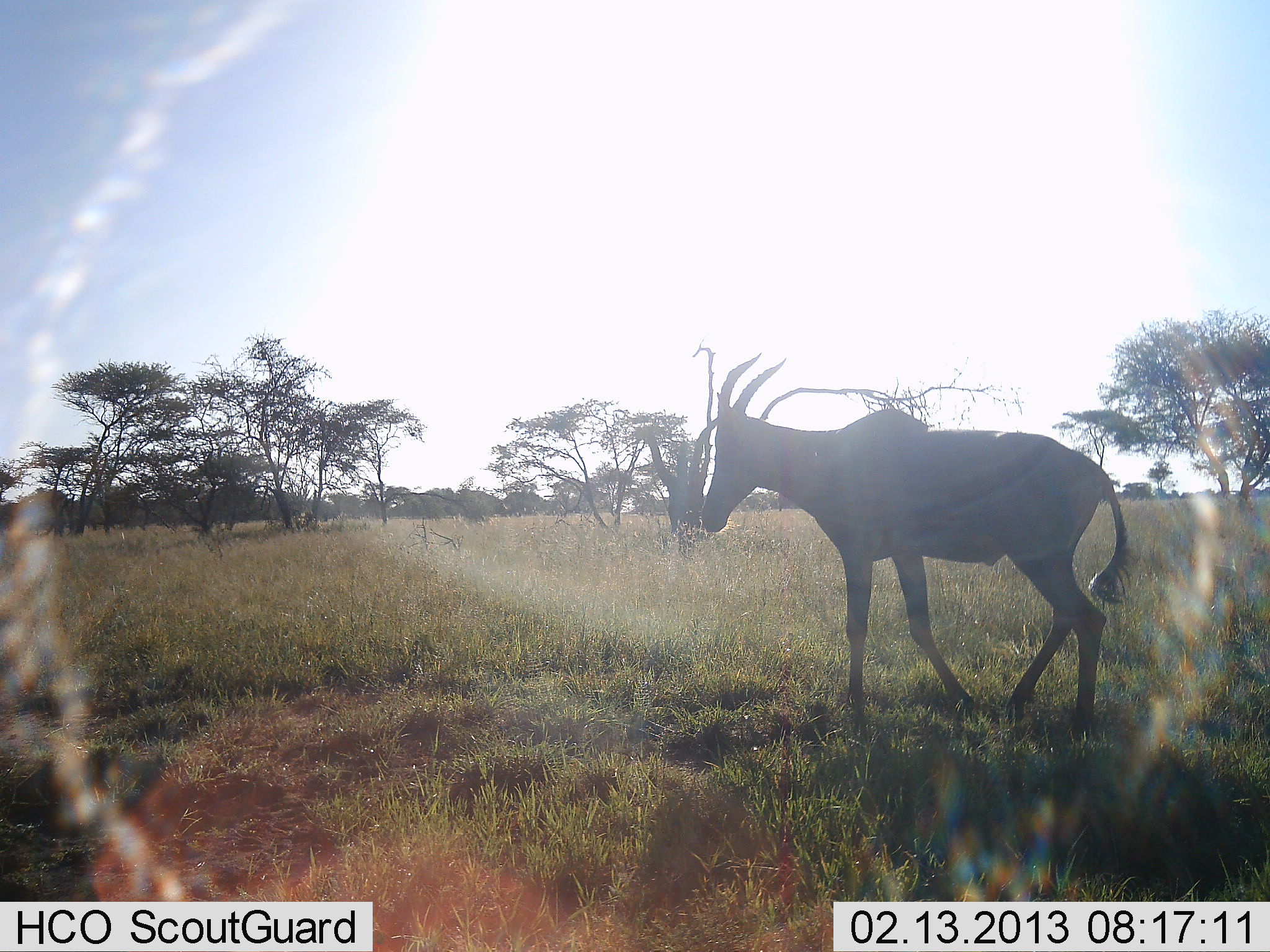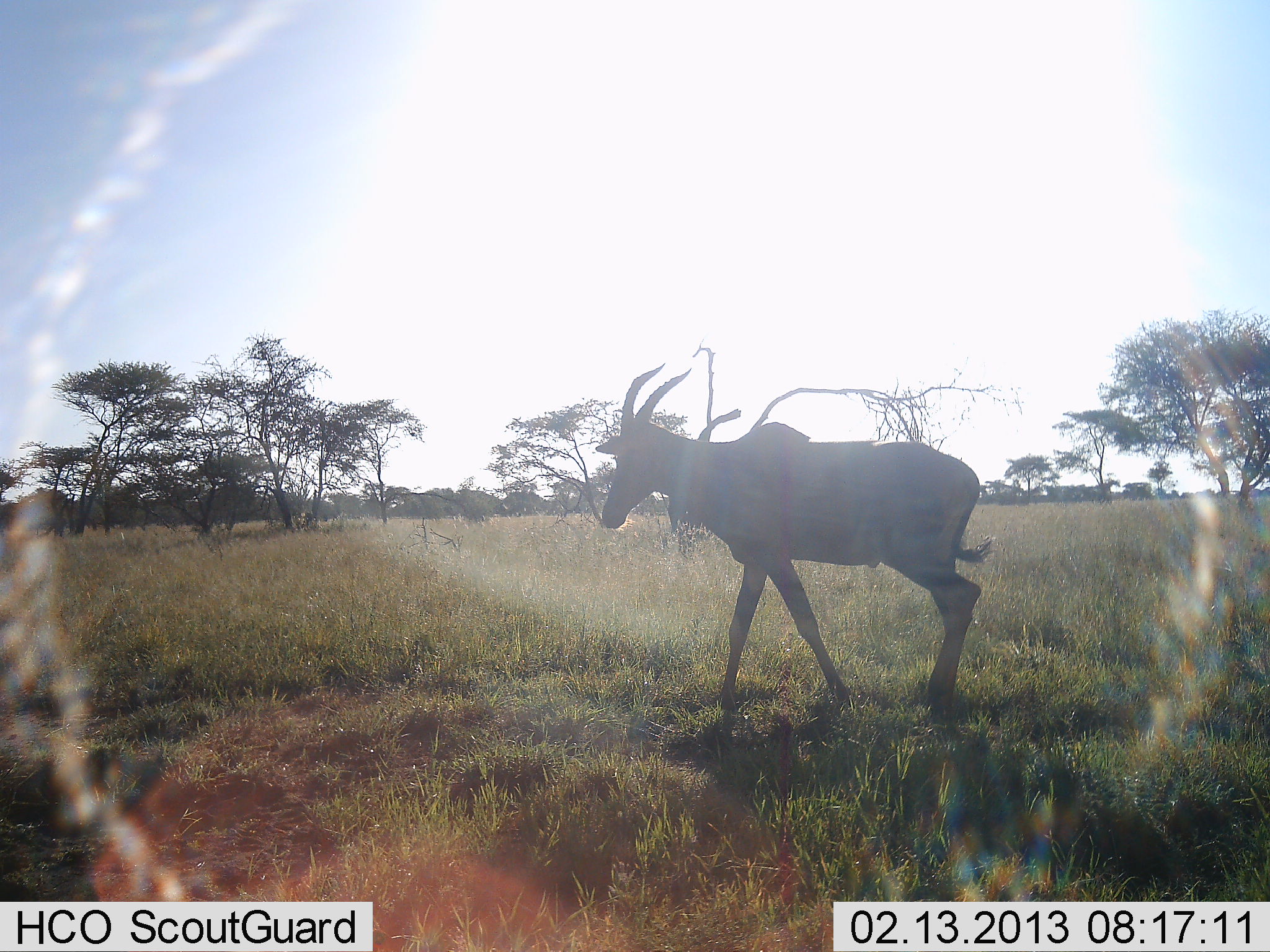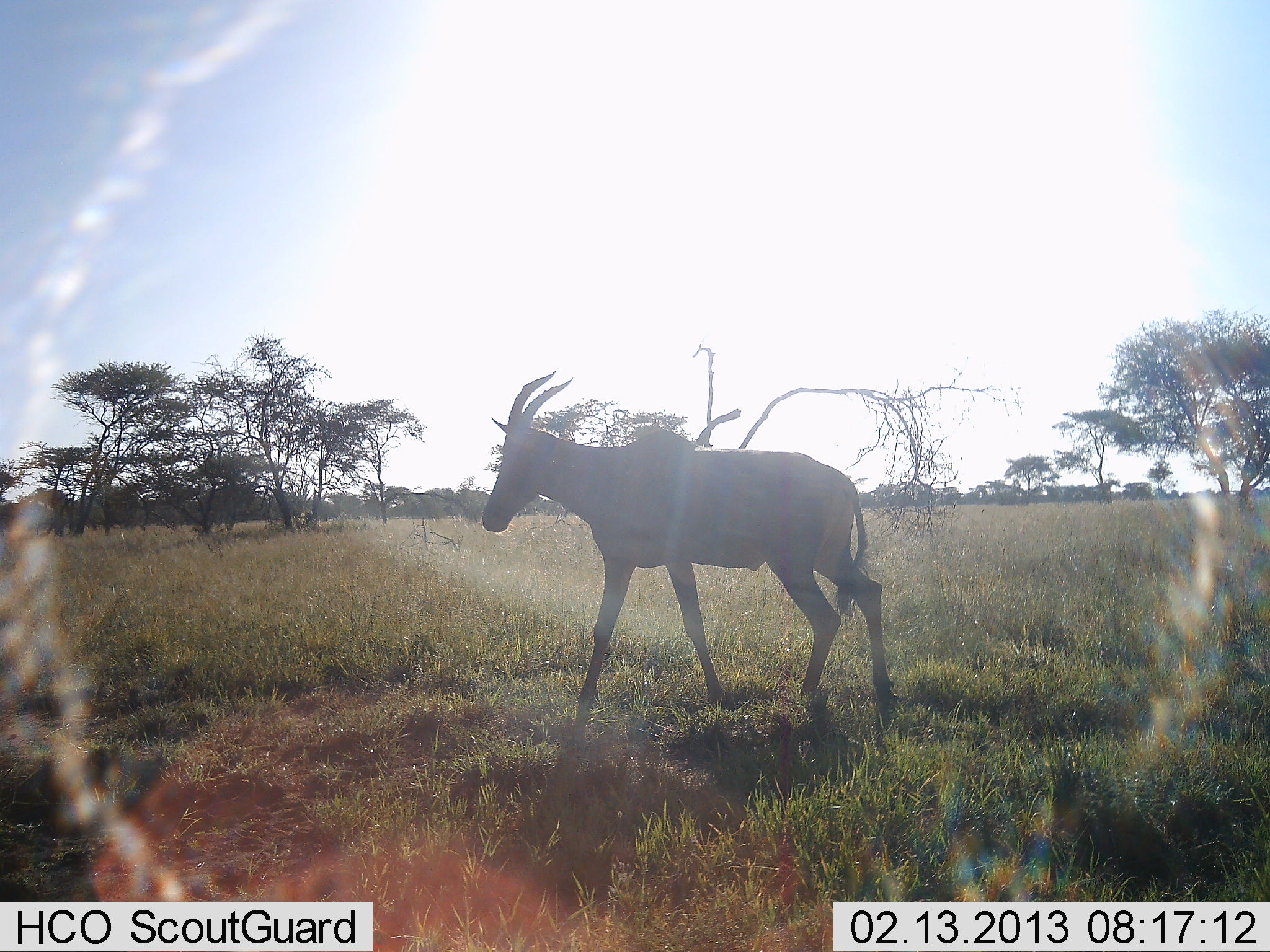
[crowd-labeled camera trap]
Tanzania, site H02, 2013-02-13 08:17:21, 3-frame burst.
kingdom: Animalia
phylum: Chordata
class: Mammalia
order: Artiodactyla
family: Bovidae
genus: Damaliscus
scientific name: Damaliscus lunatus jimela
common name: topi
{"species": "topi (Damaliscus lunatus jimela)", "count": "1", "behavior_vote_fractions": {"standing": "0%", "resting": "0%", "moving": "100%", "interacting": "0%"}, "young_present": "0%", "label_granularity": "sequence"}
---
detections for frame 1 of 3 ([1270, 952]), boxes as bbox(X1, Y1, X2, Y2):
animal: bbox(703, 355, 1128, 735)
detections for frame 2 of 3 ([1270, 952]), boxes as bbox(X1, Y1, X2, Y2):
animal: bbox(592, 361, 995, 740)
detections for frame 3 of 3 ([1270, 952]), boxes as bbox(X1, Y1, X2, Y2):
animal: bbox(481, 373, 898, 733)